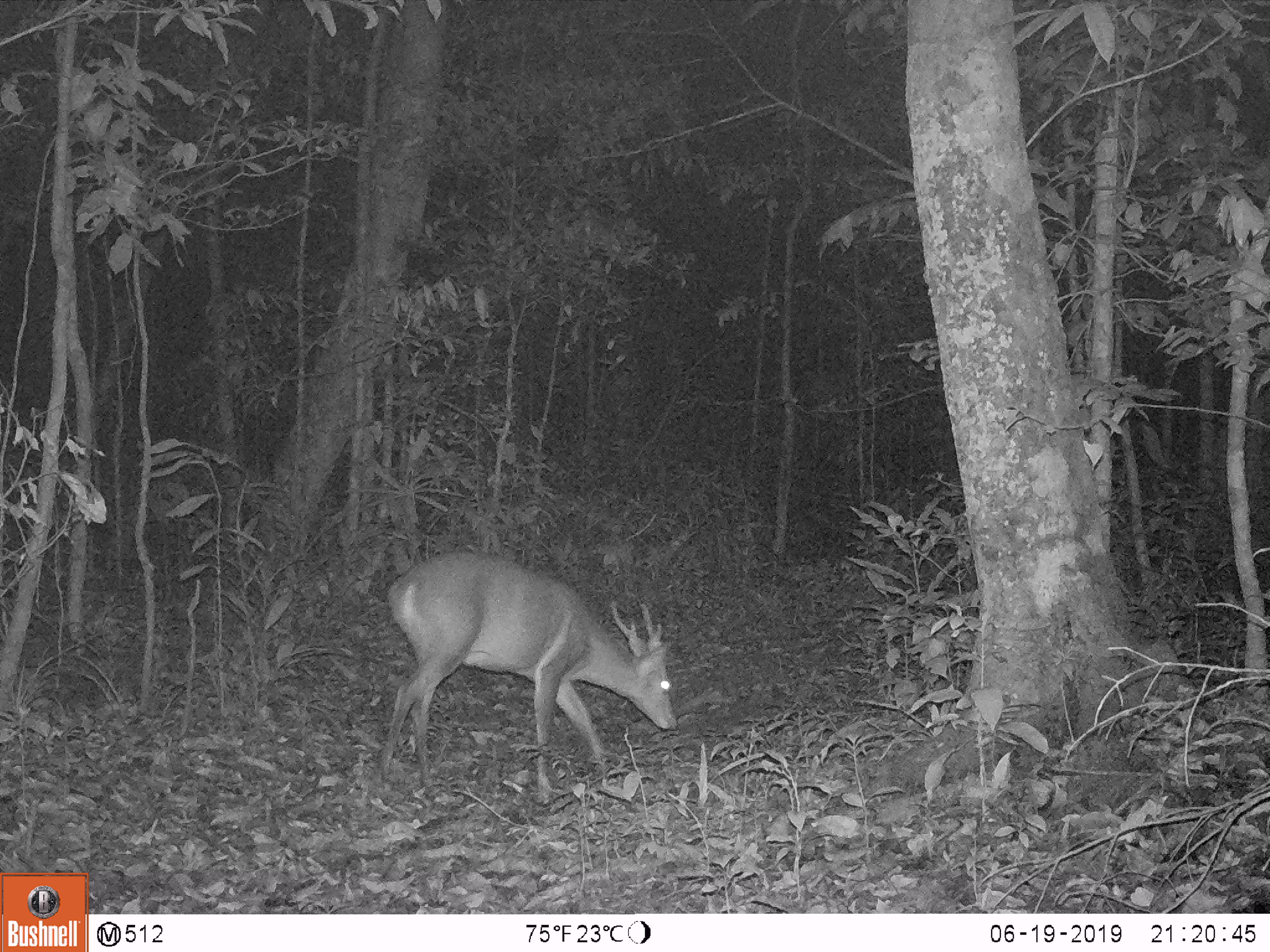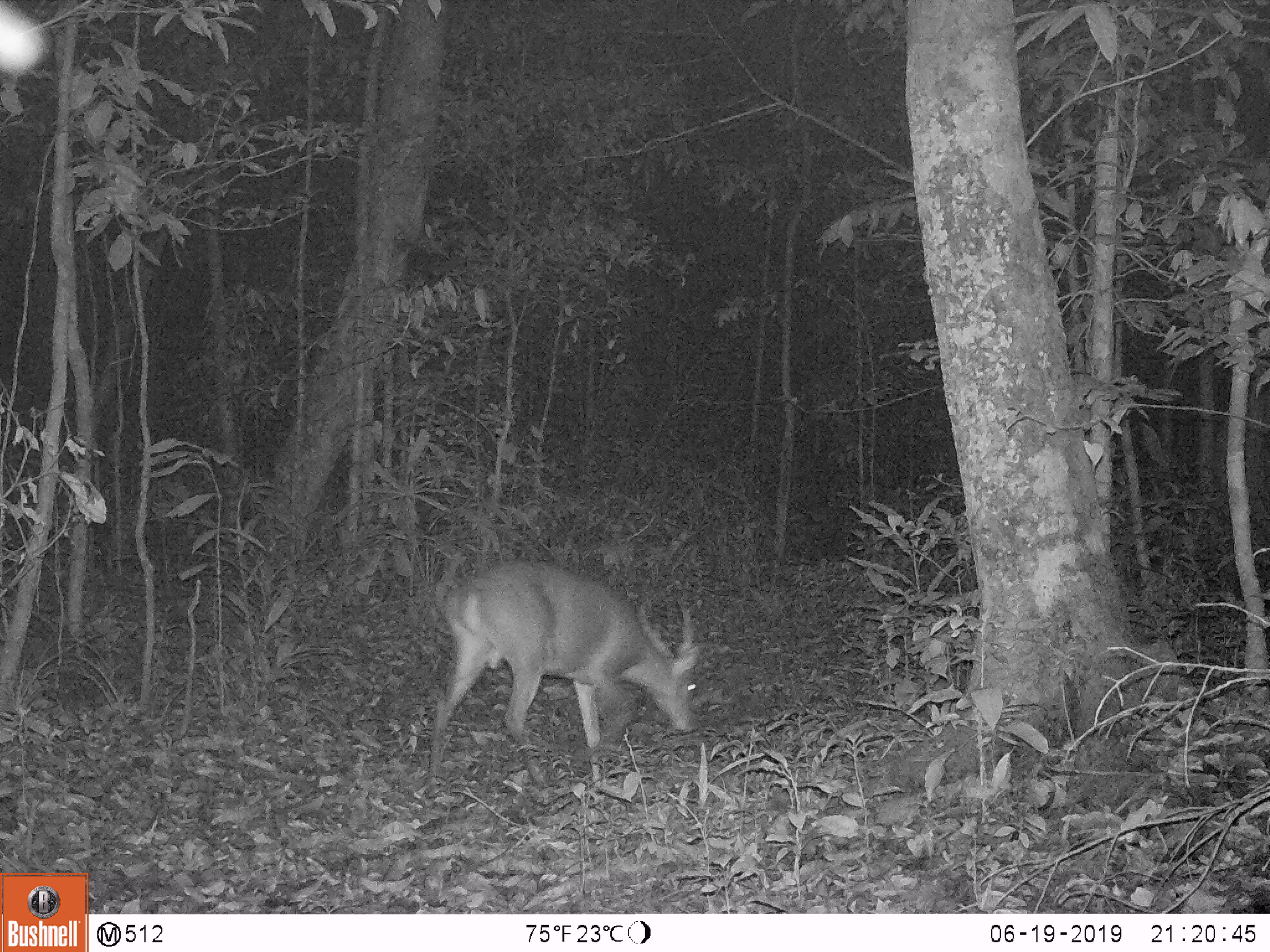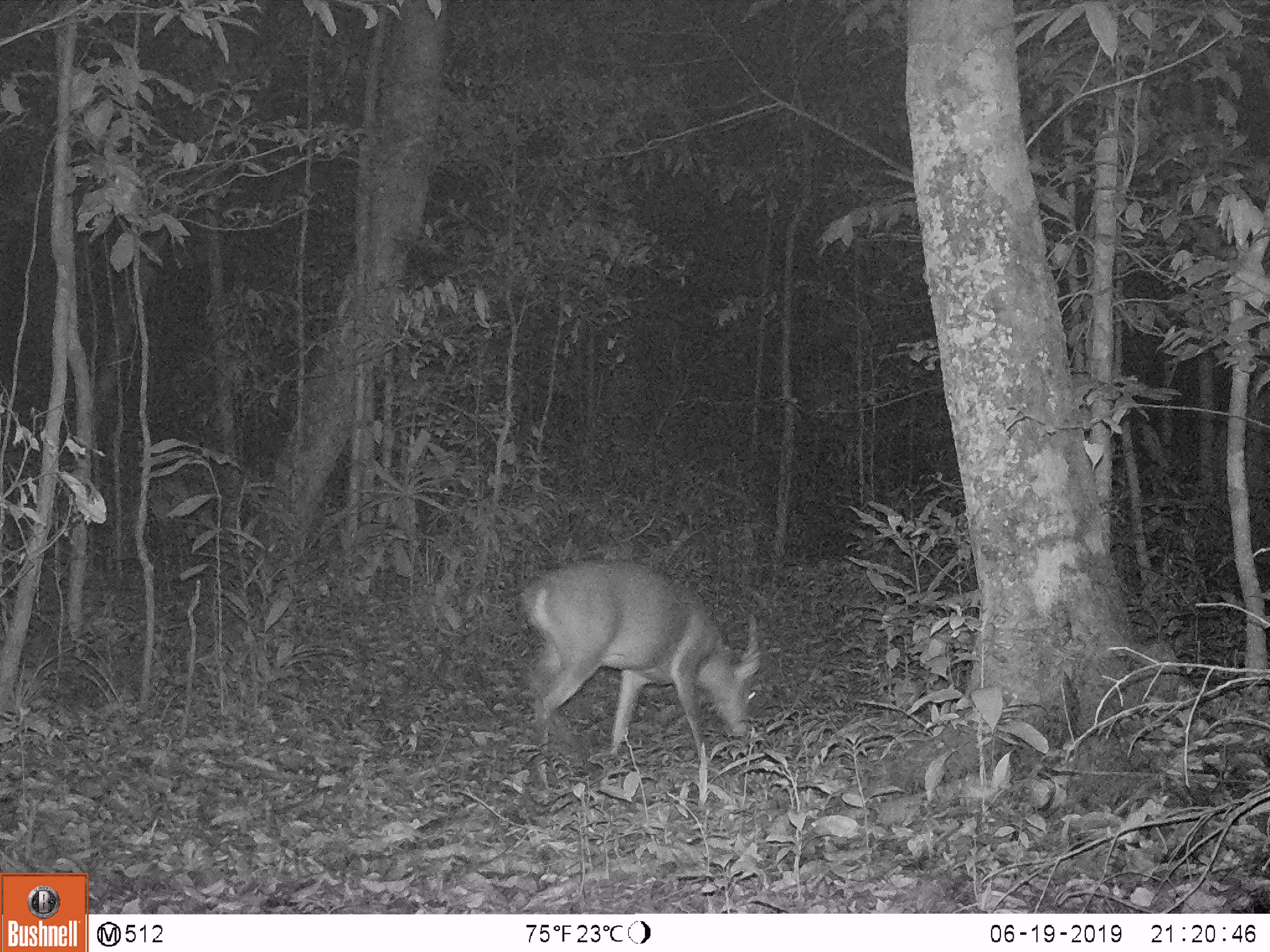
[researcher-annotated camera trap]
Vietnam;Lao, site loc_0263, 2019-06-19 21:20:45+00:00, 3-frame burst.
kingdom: Animalia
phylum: Chordata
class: Mammalia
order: Artiodactyla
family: Cervidae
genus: Muntiacus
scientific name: Muntiacus vuquangensis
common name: large-antlered muntjac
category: large antlered muntjac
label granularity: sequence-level